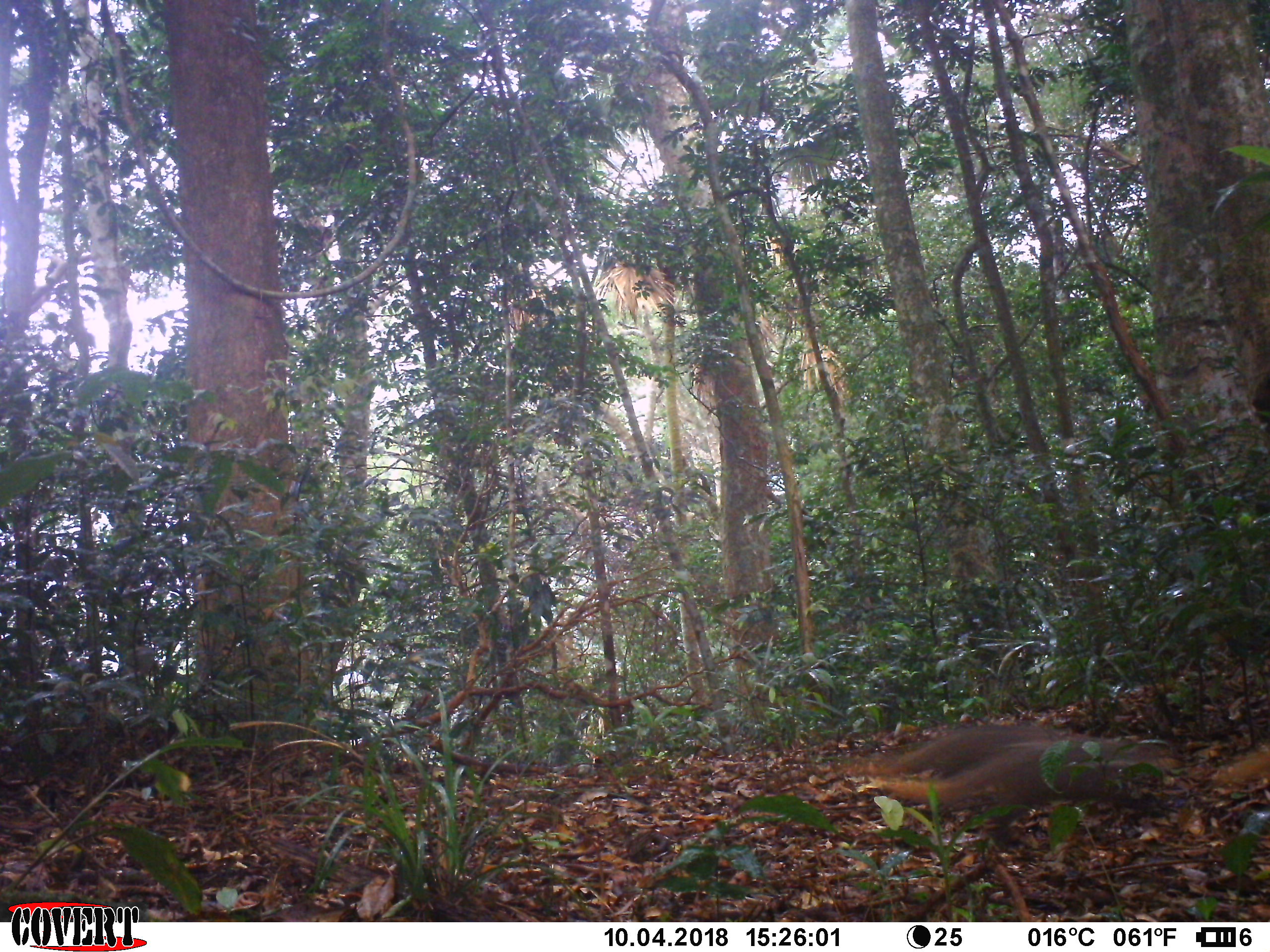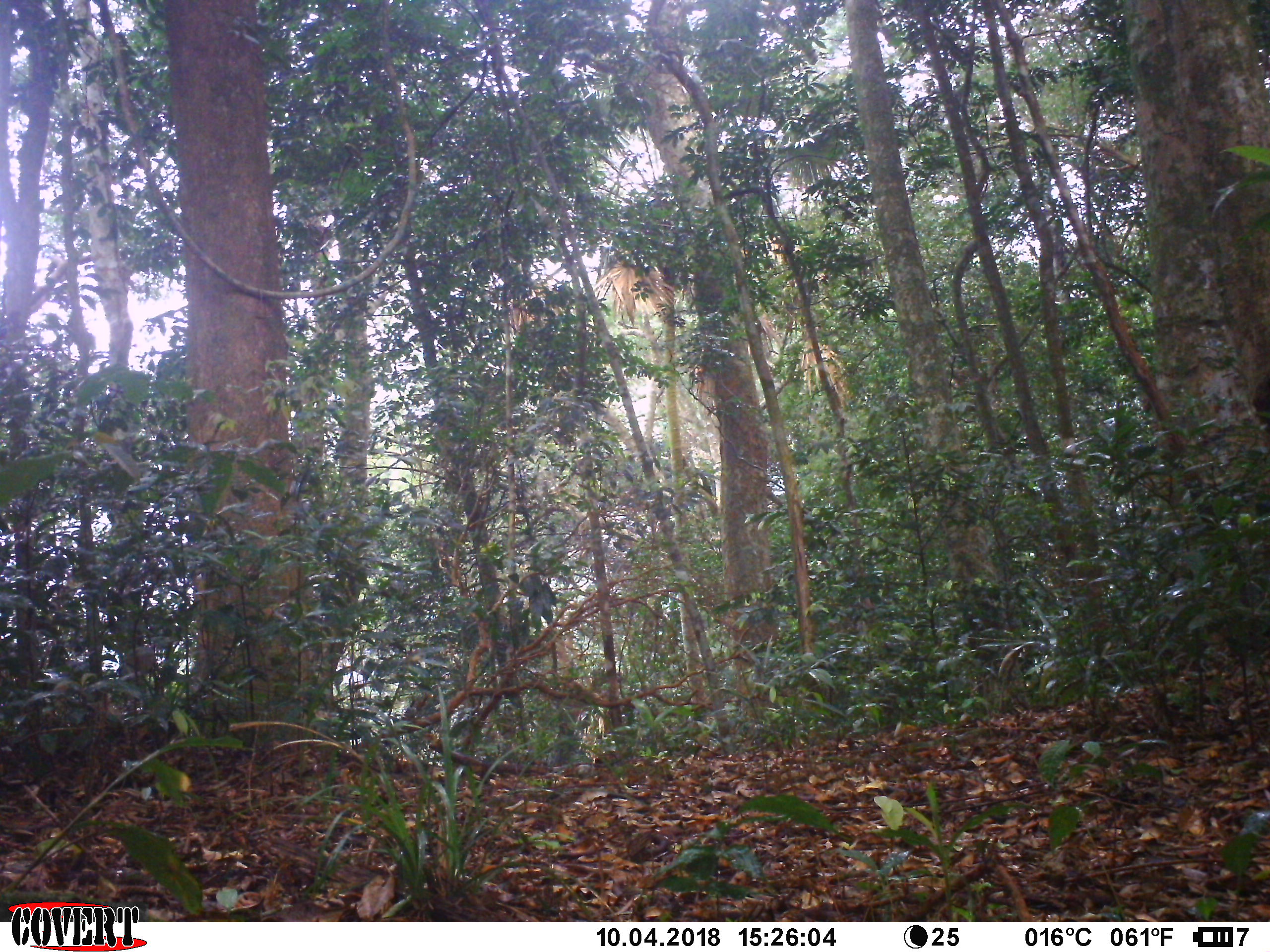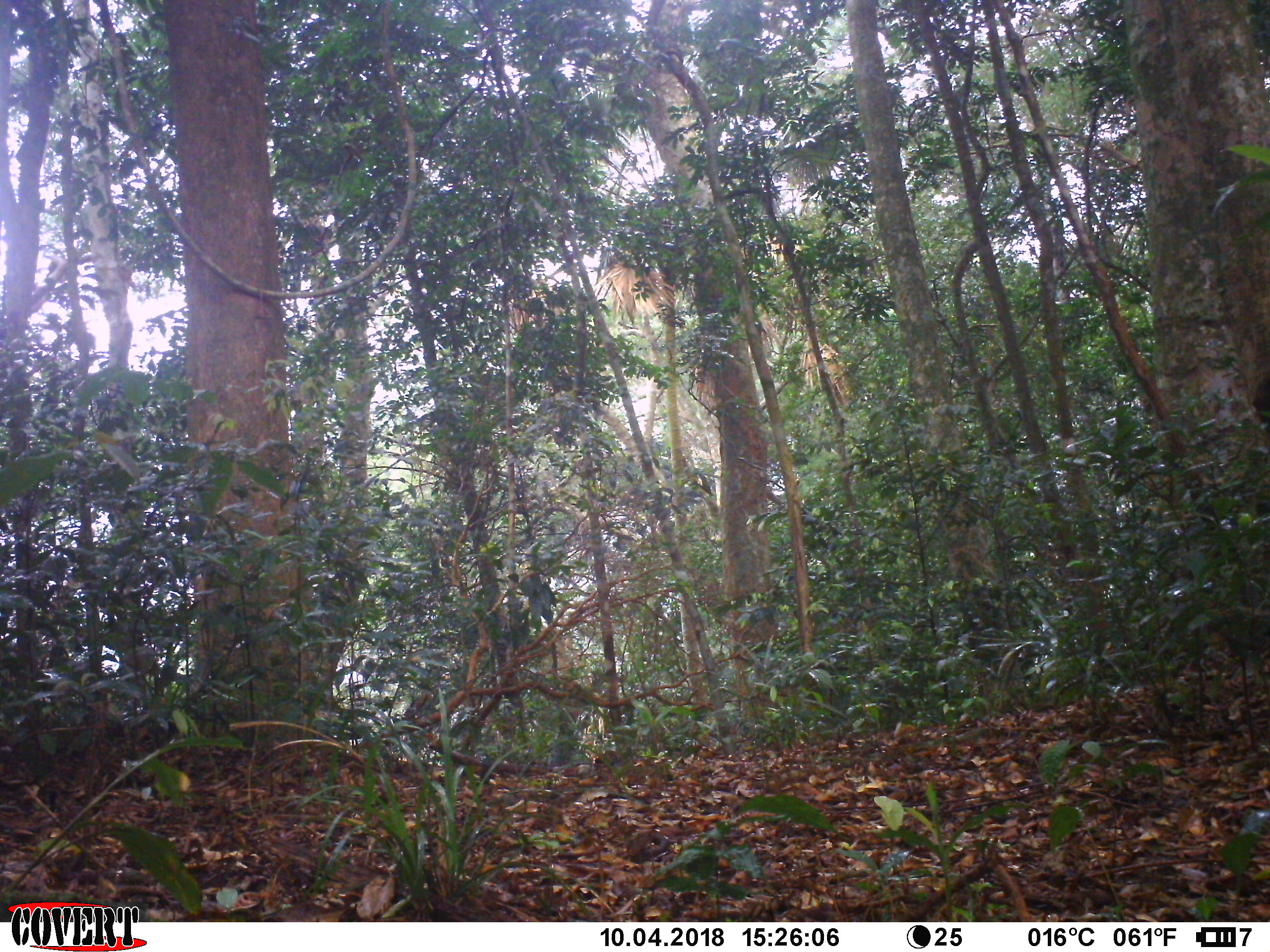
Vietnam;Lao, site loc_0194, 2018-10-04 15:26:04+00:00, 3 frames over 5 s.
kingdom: Animalia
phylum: Chordata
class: Mammalia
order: Carnivora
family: Herpestidae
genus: Urva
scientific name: Urva urva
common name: crab-eating mongoose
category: crab eating mongoose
Crab eating mongoose (crab-eating mongoose) (Urva urva). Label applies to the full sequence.